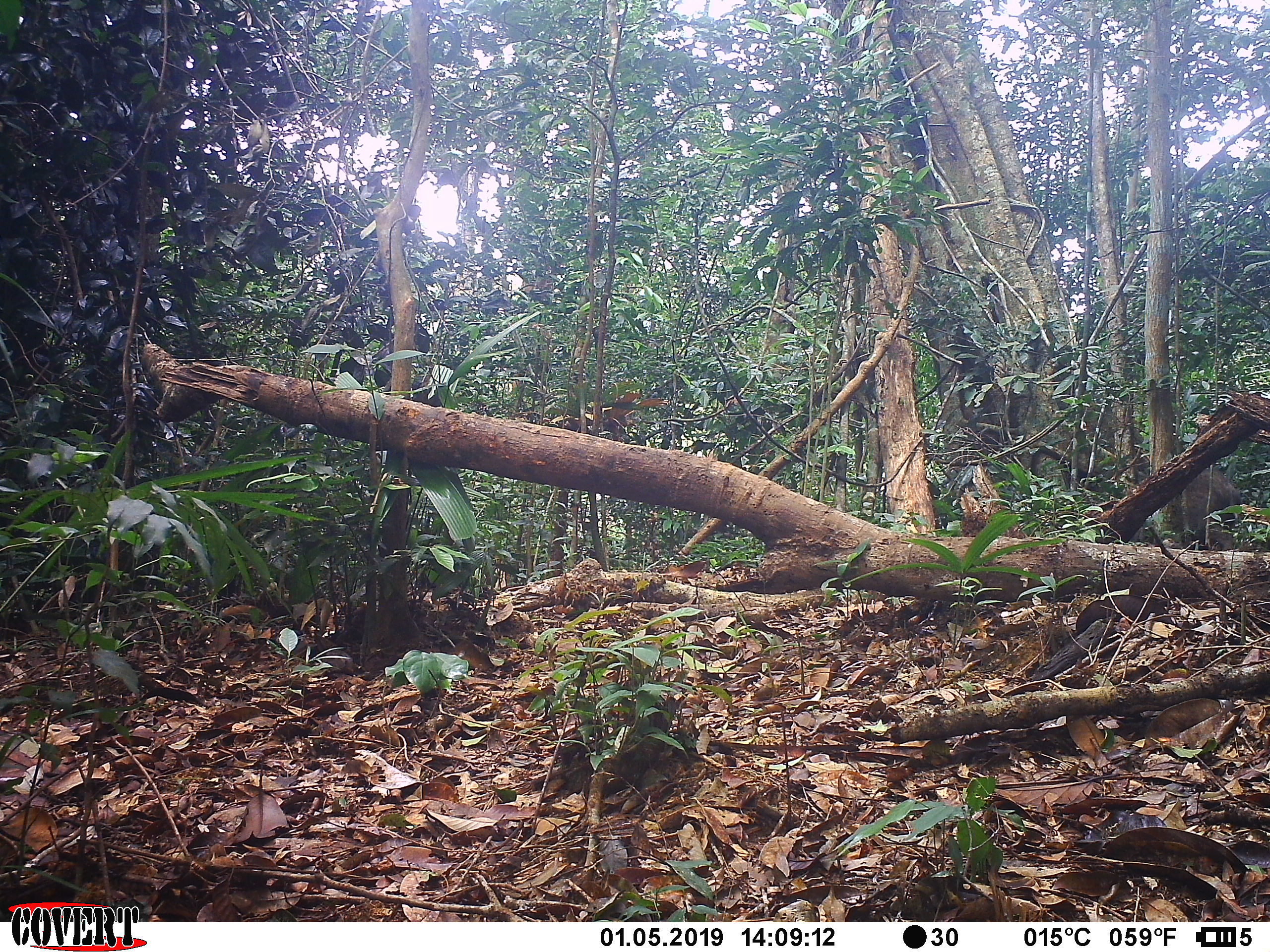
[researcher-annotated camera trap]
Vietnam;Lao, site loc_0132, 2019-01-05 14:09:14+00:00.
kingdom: Animalia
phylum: Chordata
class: Mammalia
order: Artiodactyla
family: Suidae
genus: Sus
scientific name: Sus scrofa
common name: eurasian wild pig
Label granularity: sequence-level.